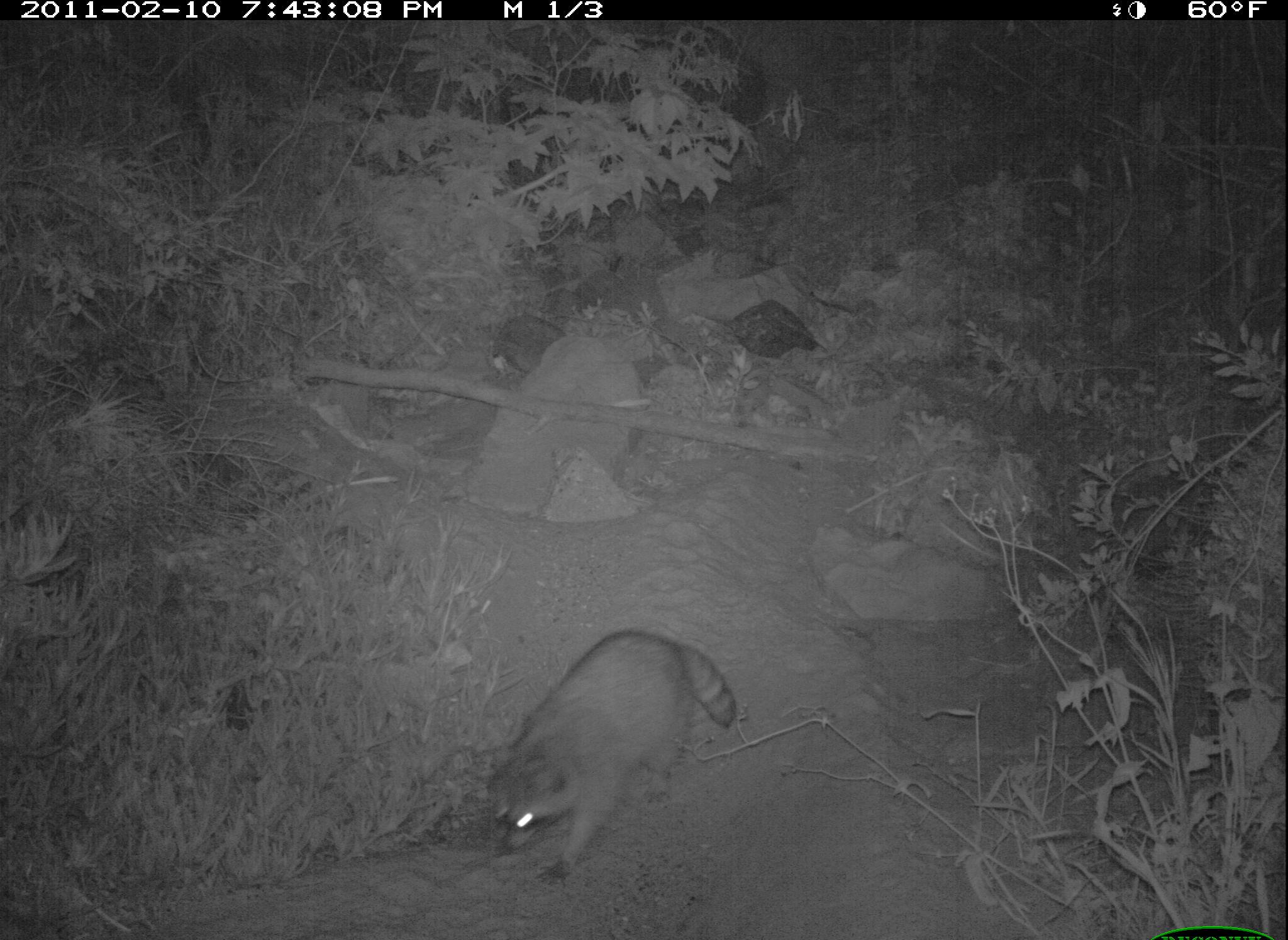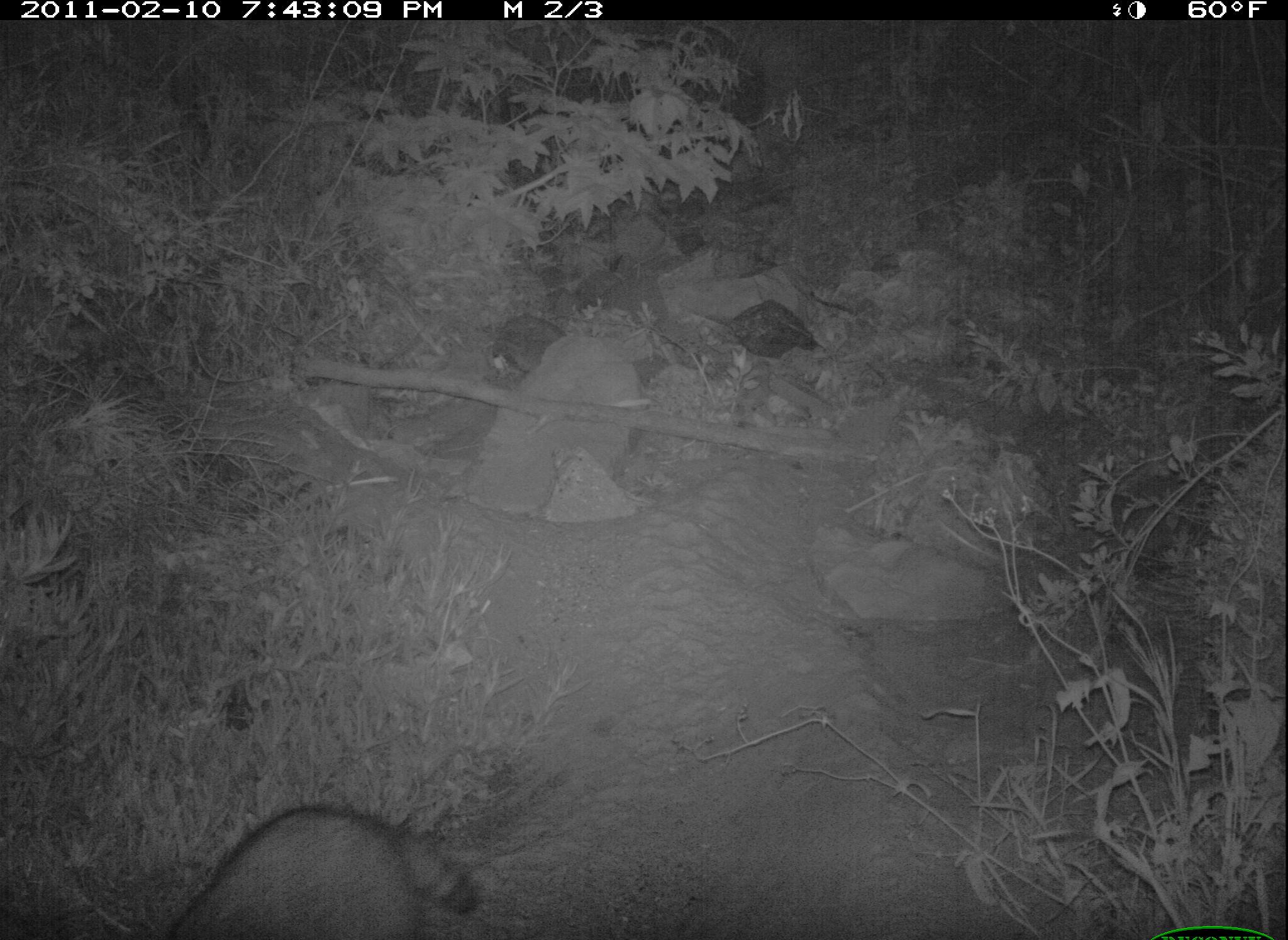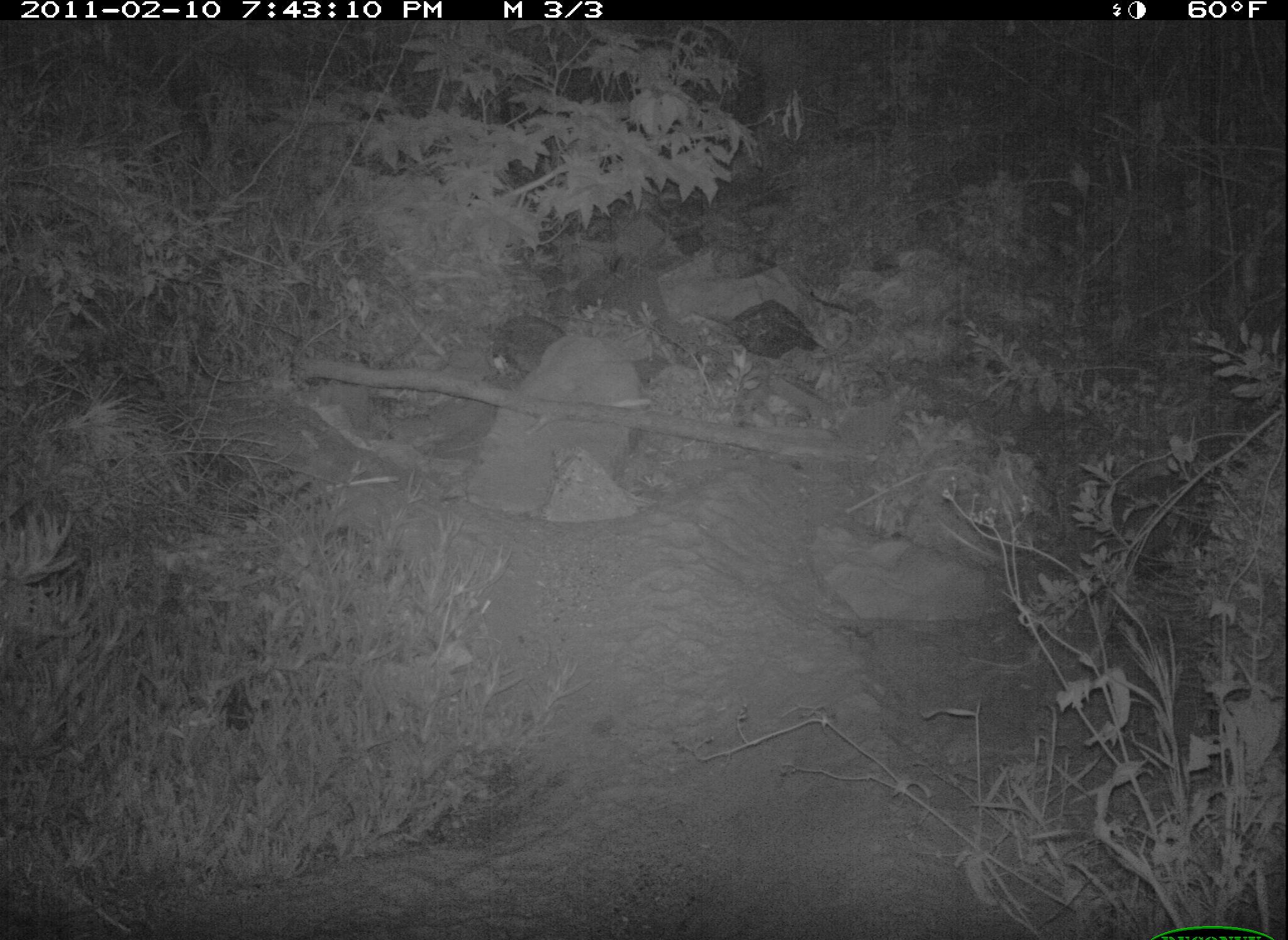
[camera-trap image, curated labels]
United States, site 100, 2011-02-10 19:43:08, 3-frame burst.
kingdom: Animalia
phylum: Chordata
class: Mammalia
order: Carnivora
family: Procyonidae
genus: Procyon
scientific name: Procyon lotor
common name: raccoon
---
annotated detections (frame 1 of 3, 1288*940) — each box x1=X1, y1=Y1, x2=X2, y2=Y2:
raccoon: x1=459, y1=622, x2=752, y2=889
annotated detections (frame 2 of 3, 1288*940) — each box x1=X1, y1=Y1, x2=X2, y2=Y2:
raccoon: x1=132, y1=794, x2=485, y2=940